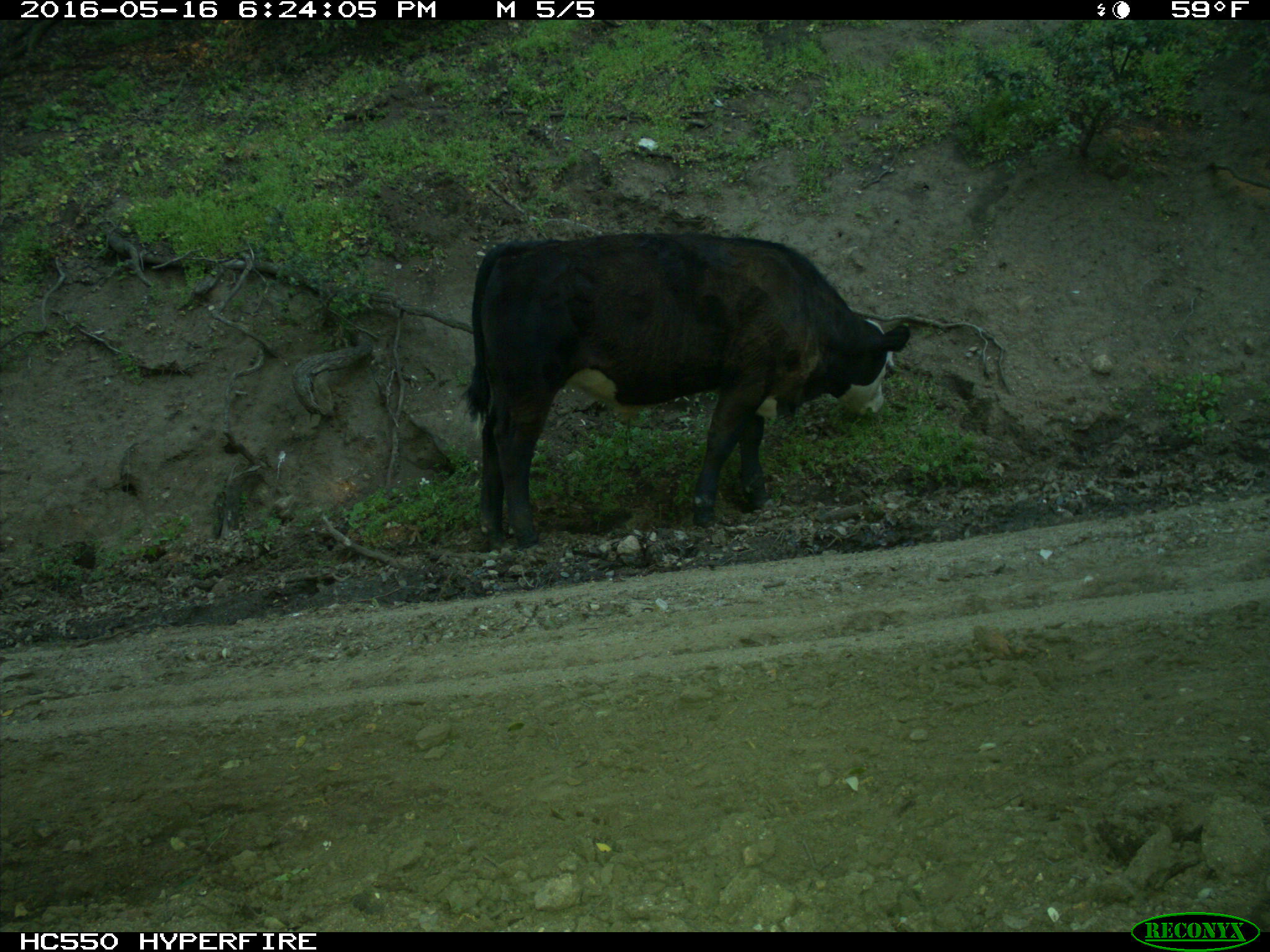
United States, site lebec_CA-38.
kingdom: Animalia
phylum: Chordata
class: Mammalia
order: Artiodactyla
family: Bovidae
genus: Bos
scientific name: Bos taurus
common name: domestic cow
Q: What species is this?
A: Bos taurus (domestic cow).